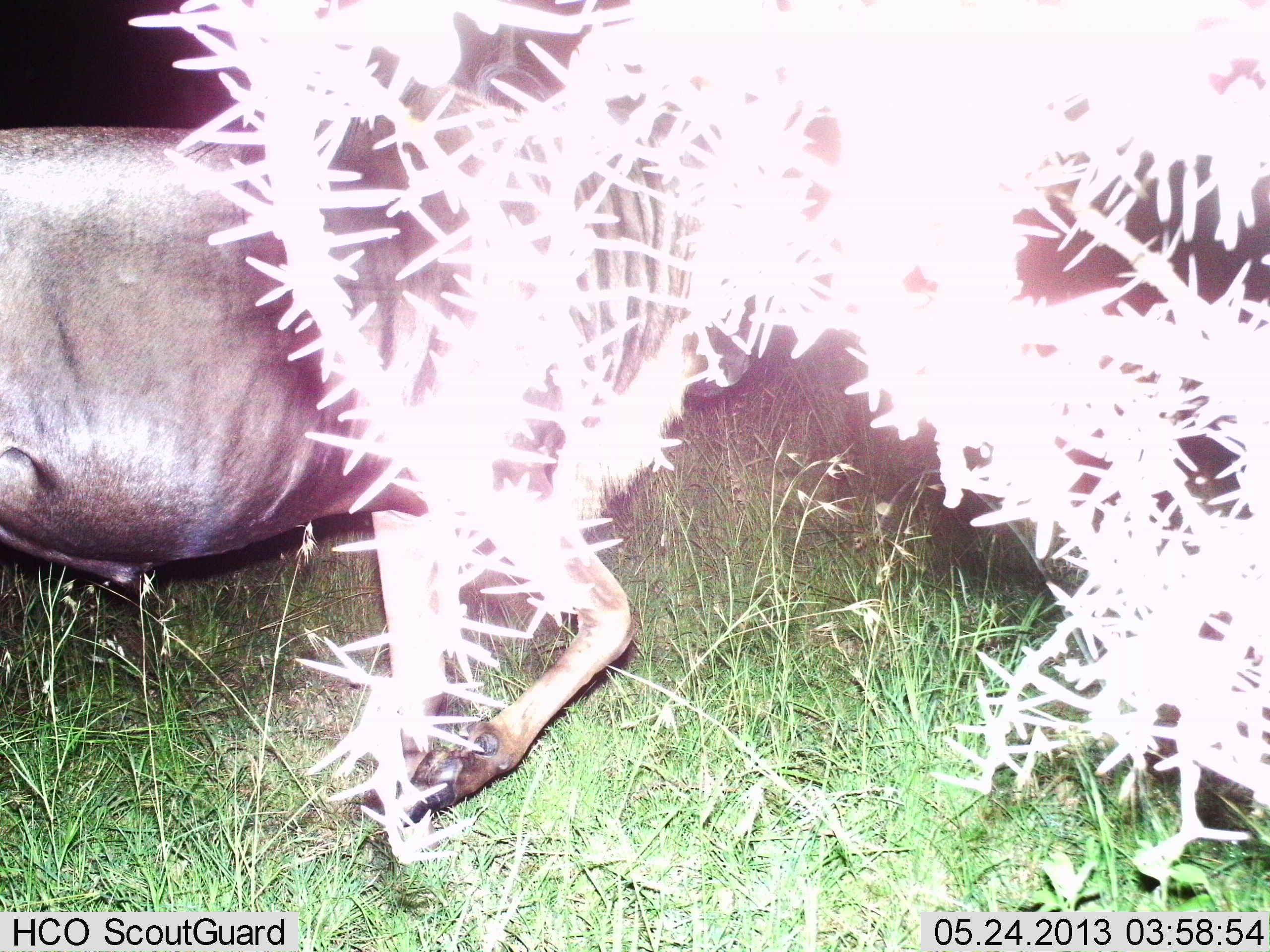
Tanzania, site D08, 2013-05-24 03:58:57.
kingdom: Animalia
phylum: Chordata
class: Mammalia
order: Artiodactyla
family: Bovidae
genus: Connochaetes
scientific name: Connochaetes taurinus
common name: blue wildebeest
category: wildebeest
Wildebeest (blue wildebeest) (Connochaetes taurinus), count 1. Behavior (volunteer vote fractions): standing 30%, resting 10%, moving 60%, interacting 0%. Young present (vote fraction): 0%. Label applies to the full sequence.